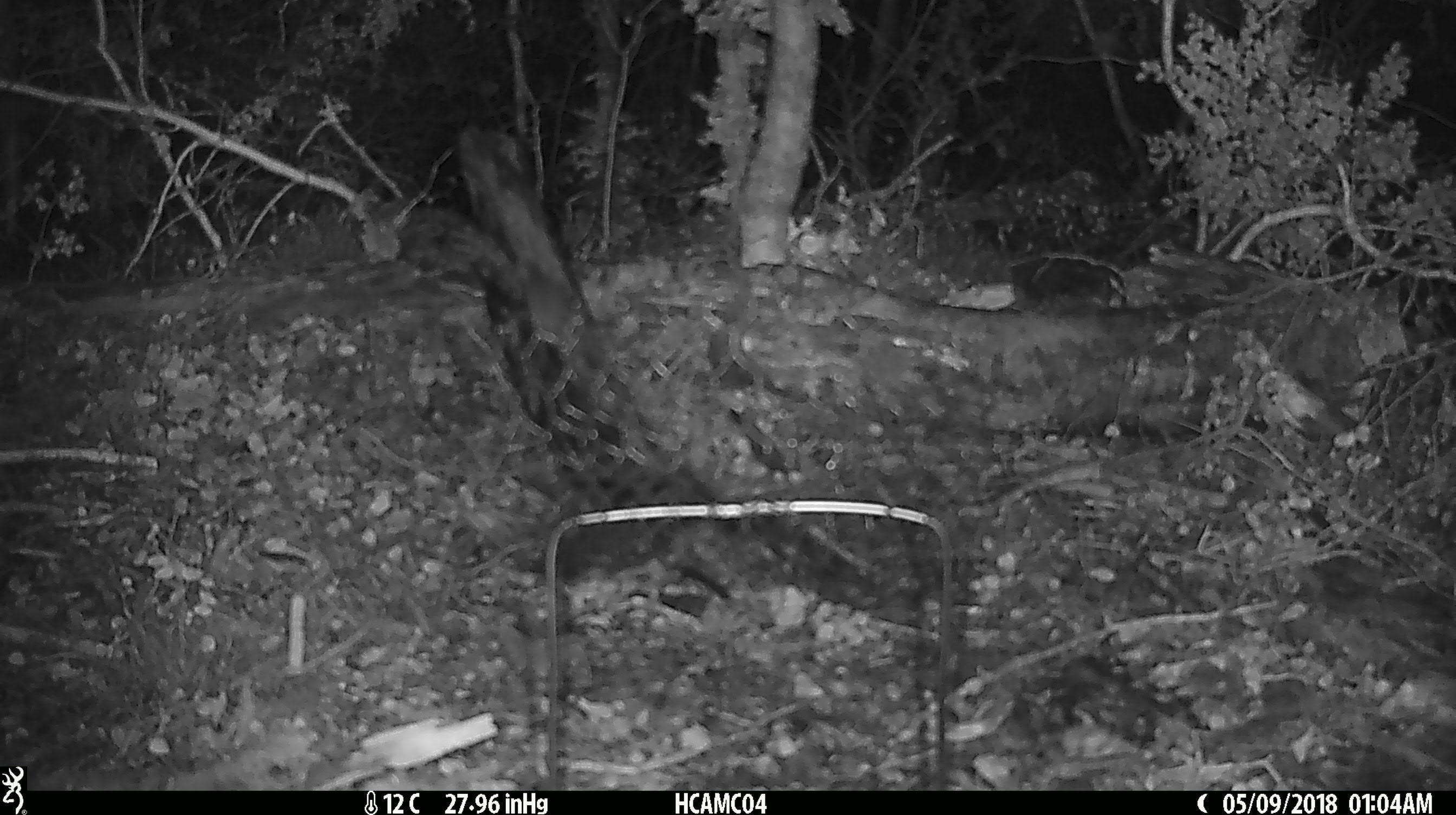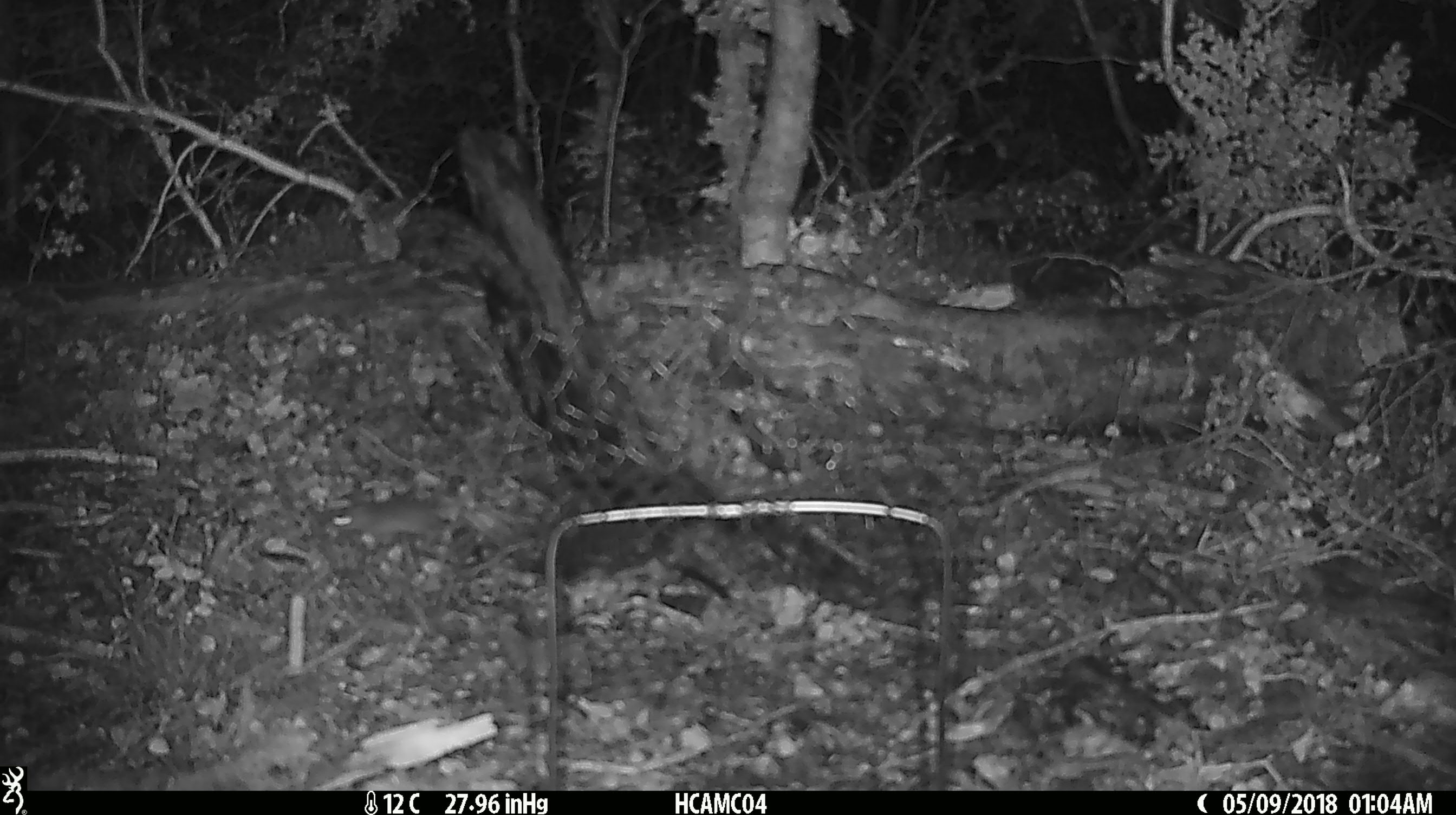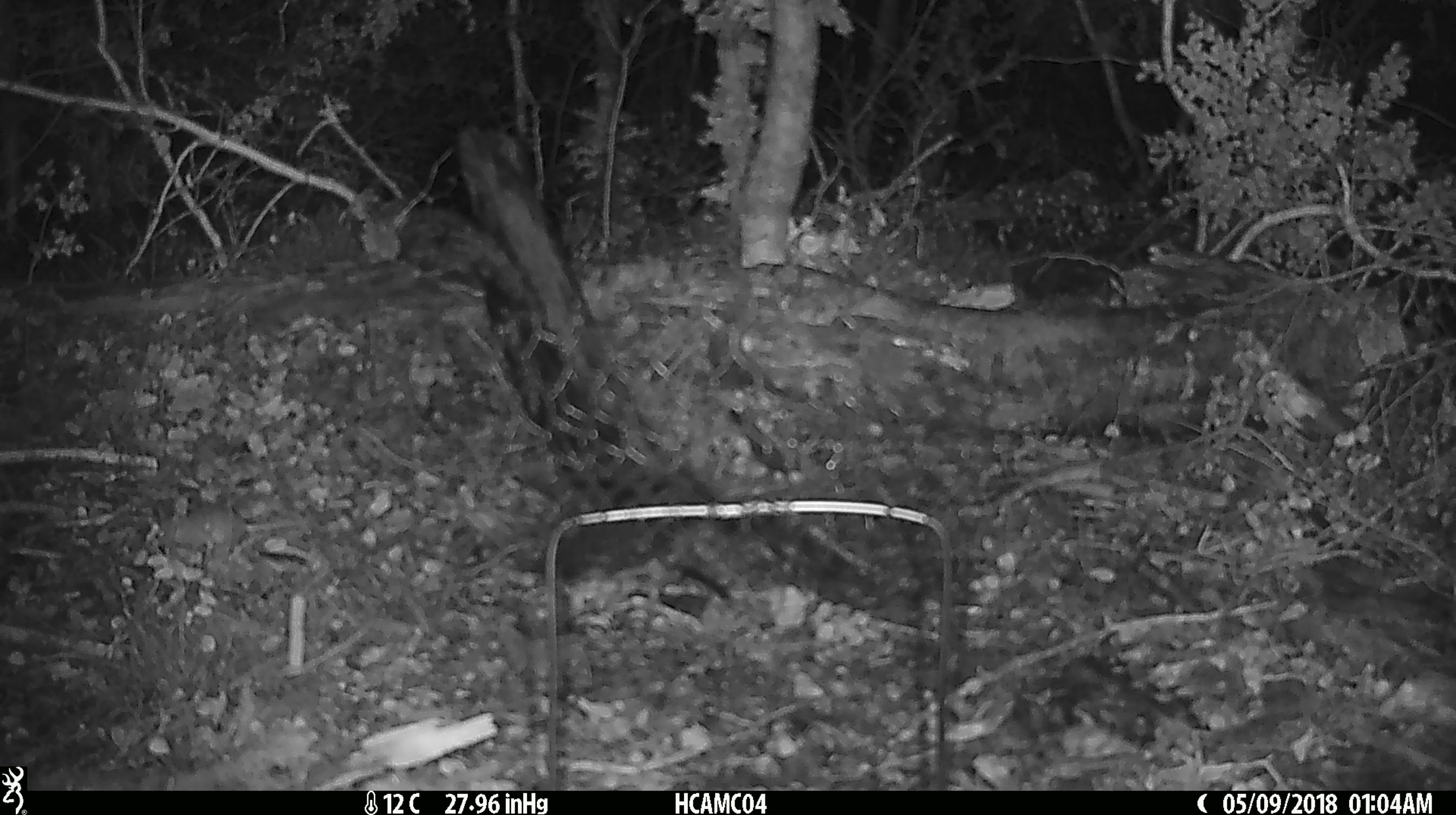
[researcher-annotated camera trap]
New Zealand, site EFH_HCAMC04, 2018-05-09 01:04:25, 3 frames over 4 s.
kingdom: Animalia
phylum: Chordata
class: Mammalia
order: Rodentia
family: Muridae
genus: Mus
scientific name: Mus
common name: mouse